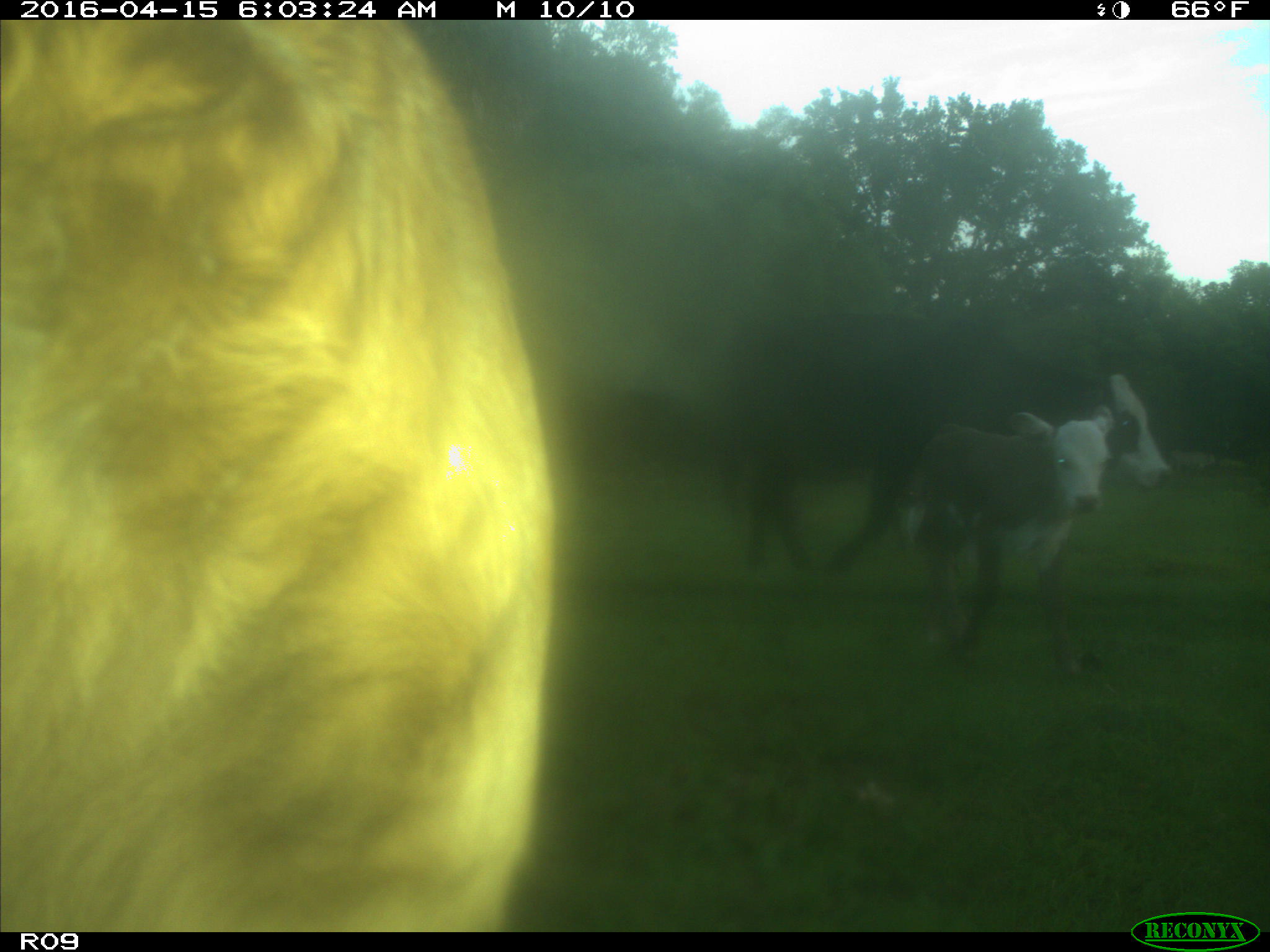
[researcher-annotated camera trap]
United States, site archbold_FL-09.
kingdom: Animalia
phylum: Chordata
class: Mammalia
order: Artiodactyla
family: Bovidae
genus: Bos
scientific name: Bos taurus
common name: domestic cow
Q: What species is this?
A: Bos taurus (domestic cow).